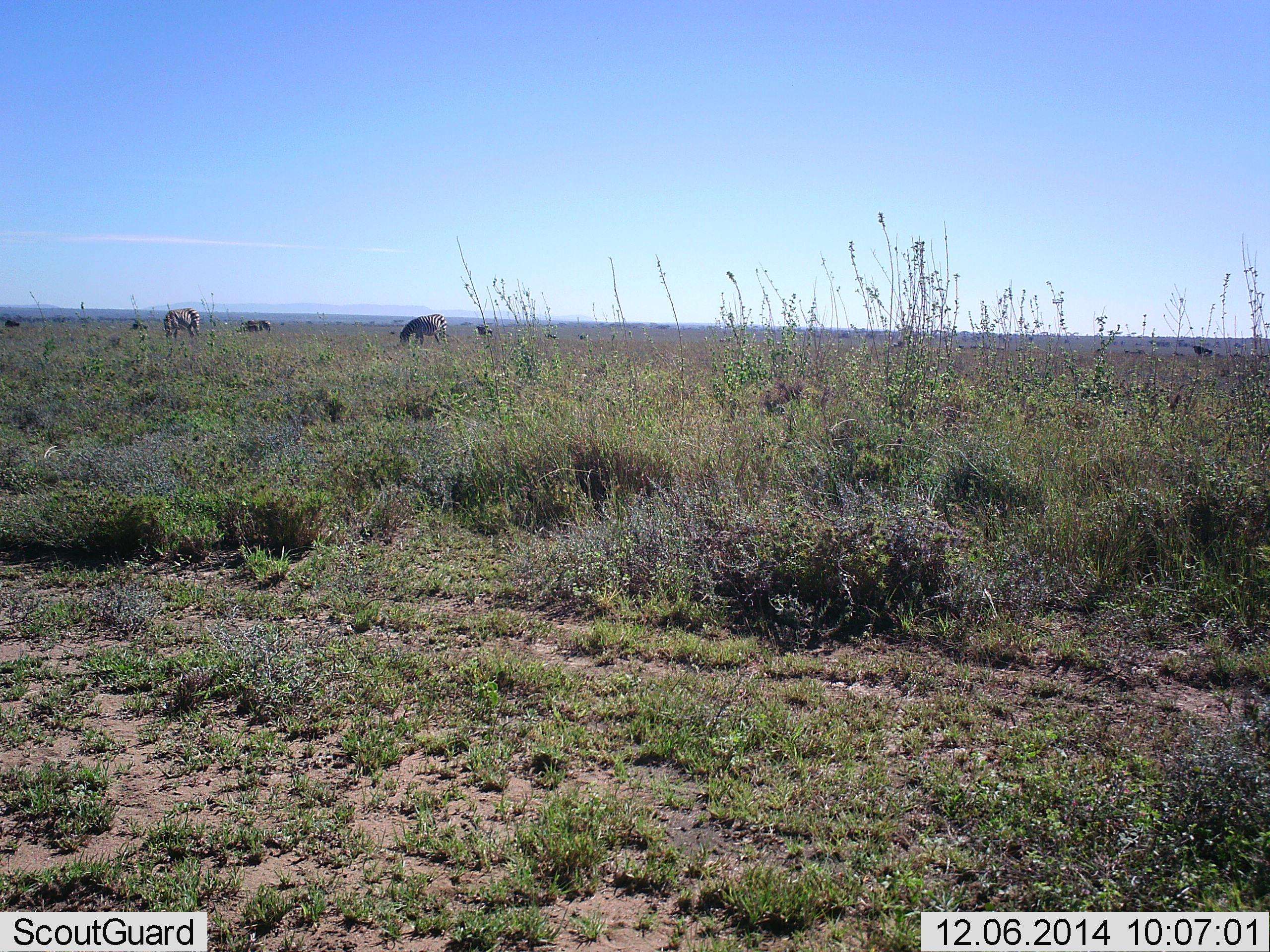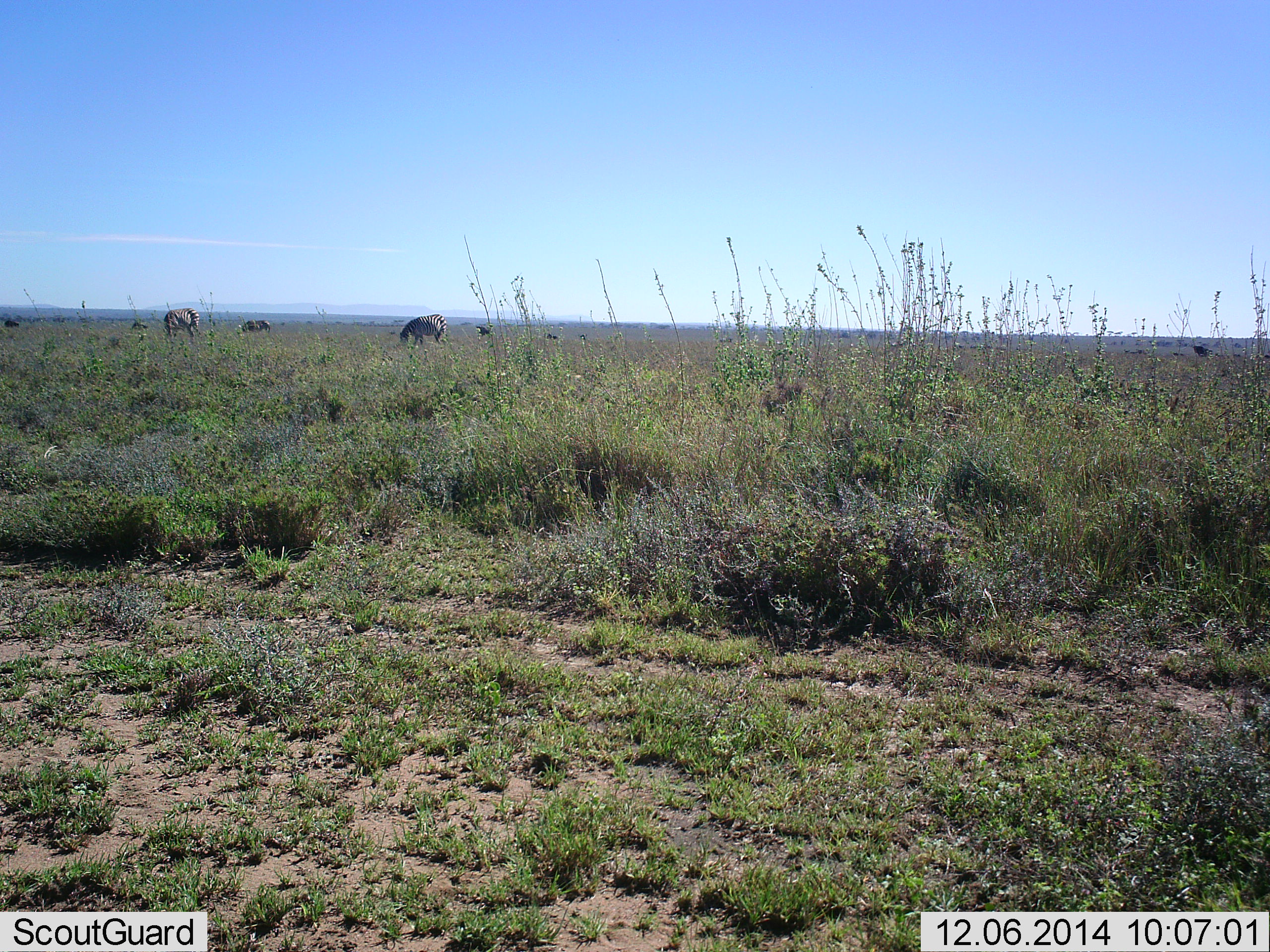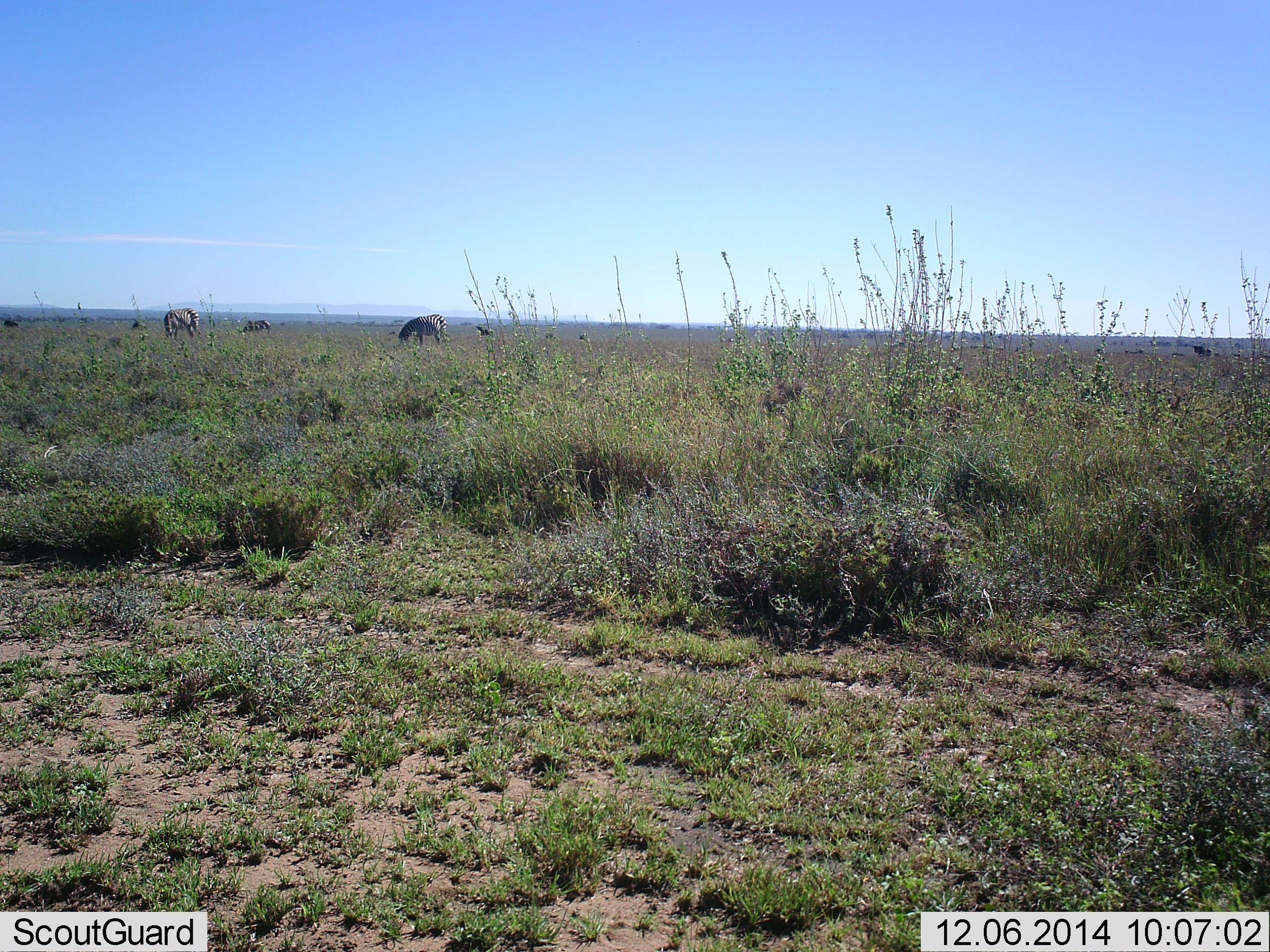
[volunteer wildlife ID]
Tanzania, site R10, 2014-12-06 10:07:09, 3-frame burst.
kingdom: Animalia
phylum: Chordata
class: Mammalia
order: Artiodactyla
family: Bovidae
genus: Connochaetes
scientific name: Connochaetes taurinus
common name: blue wildebeest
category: wildebeest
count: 4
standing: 56%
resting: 11%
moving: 0%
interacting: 0%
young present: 0%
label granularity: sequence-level